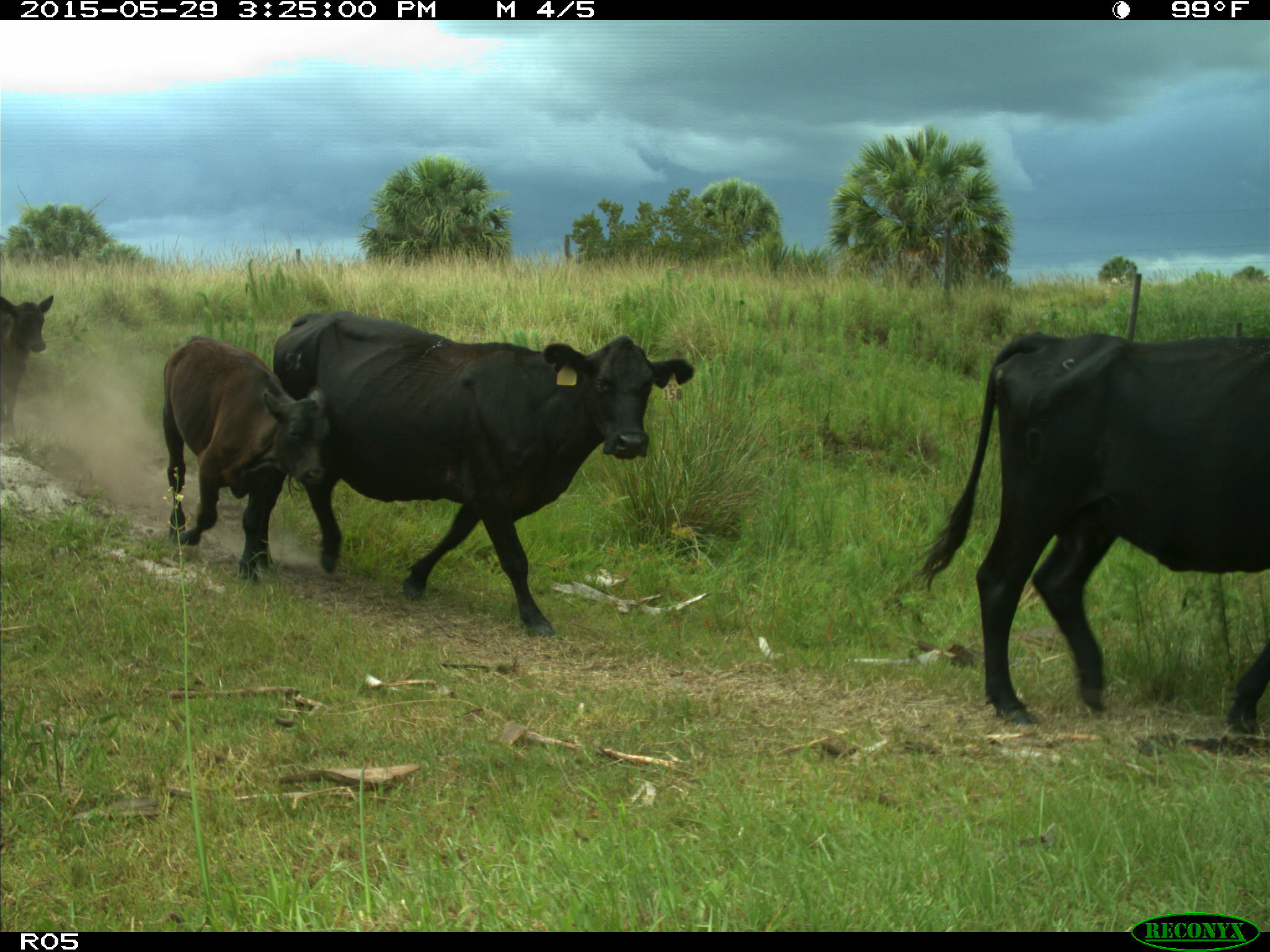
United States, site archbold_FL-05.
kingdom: Animalia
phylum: Chordata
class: Mammalia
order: Artiodactyla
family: Bovidae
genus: Bos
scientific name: Bos taurus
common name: domestic cow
Bos taurus (domestic cow).